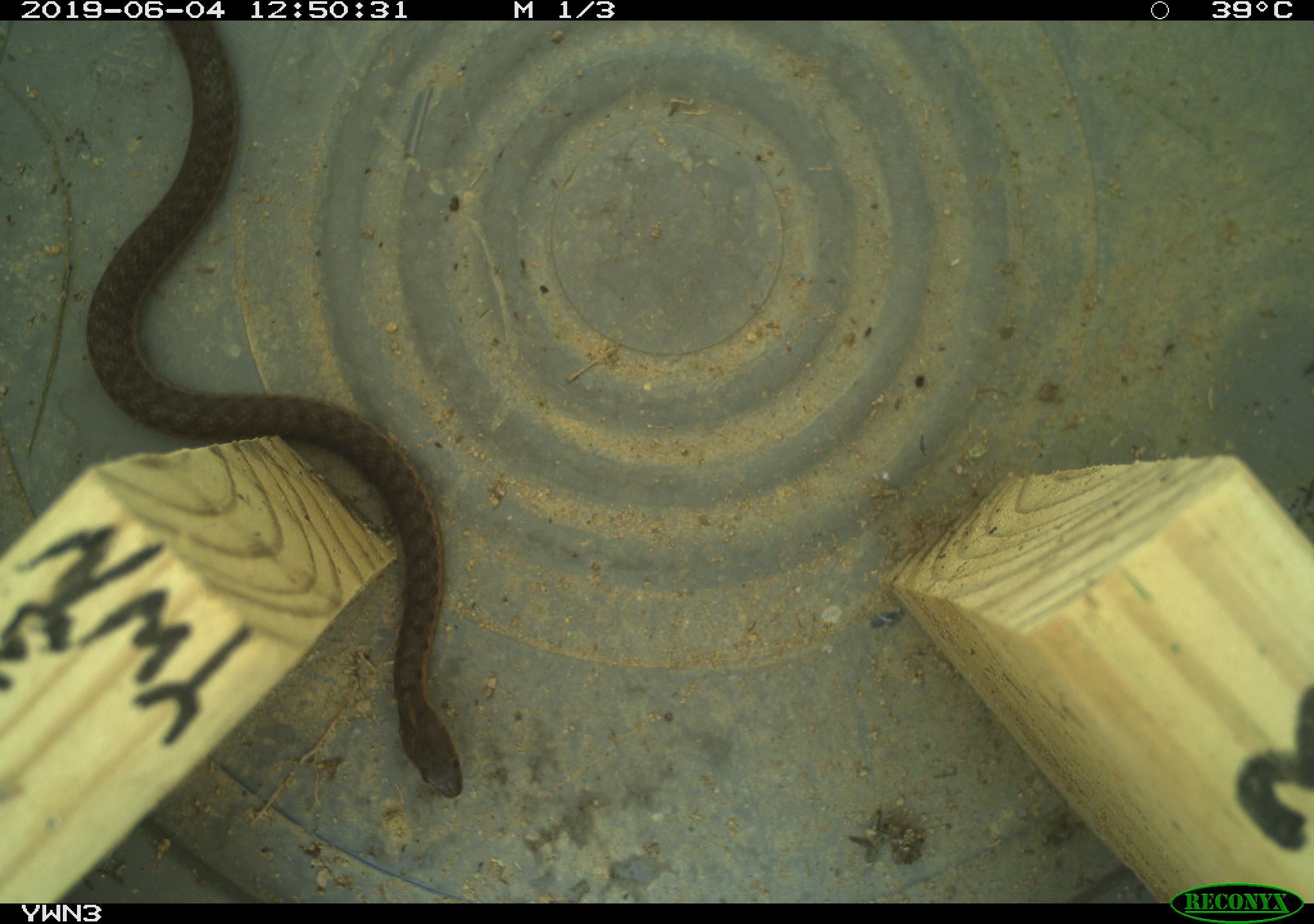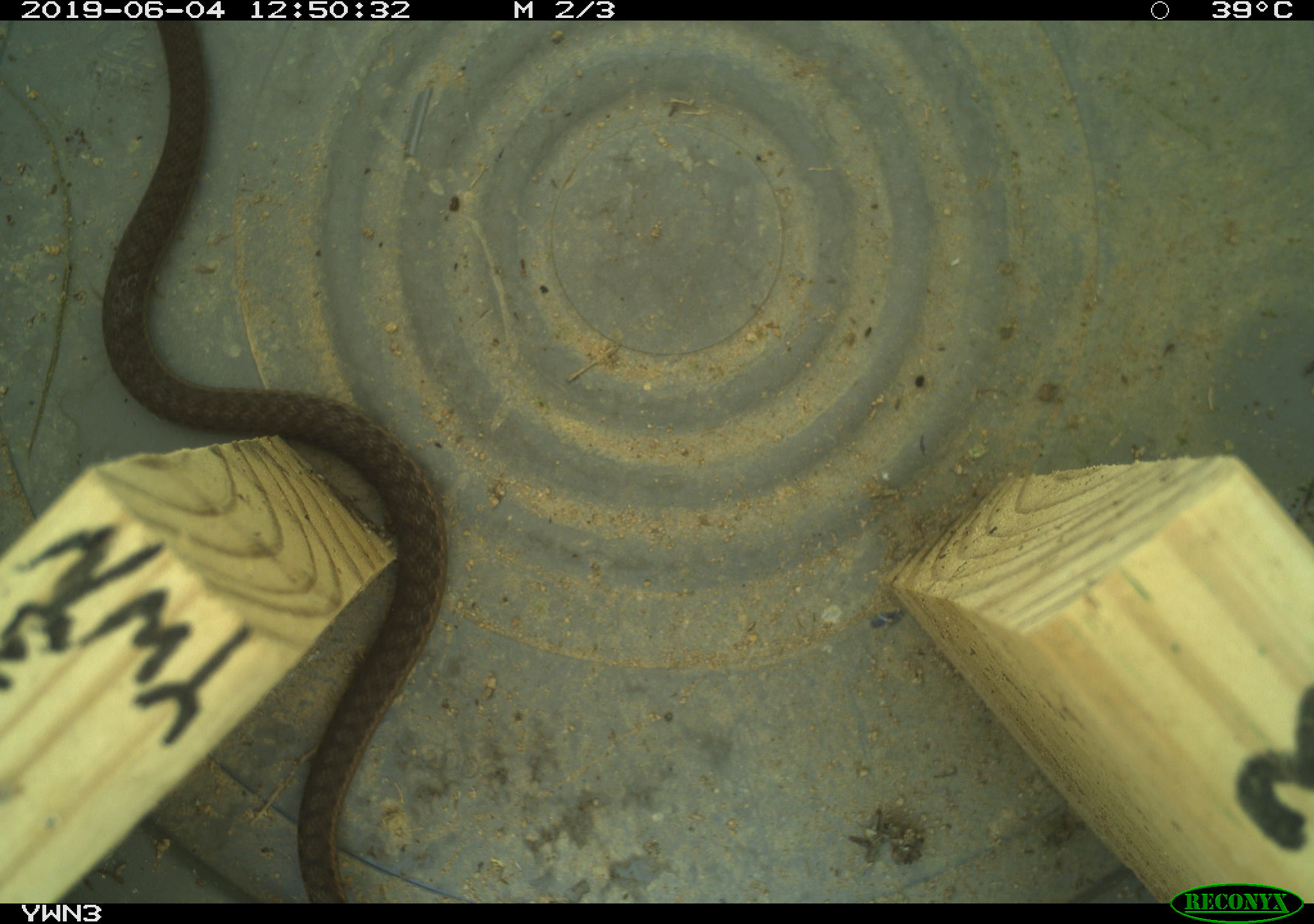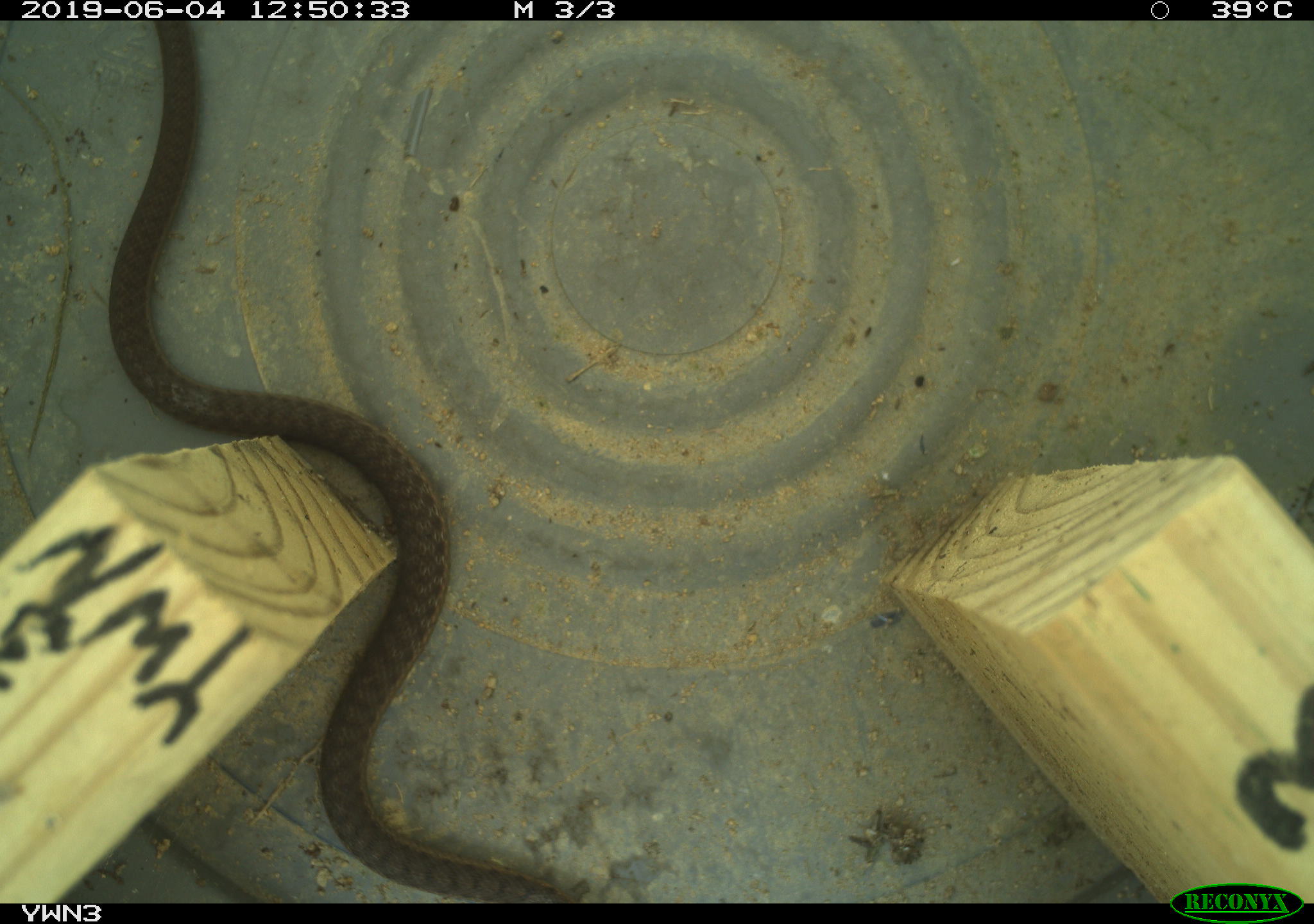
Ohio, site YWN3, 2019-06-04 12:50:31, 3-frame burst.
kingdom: Animalia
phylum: Chordata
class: Reptilia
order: Squamata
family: Colubridae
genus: Thamnophis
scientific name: Thamnophis sirtalis sirtalis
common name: eastern gartersnake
Eastern gartersnake (Thamnophis sirtalis sirtalis).